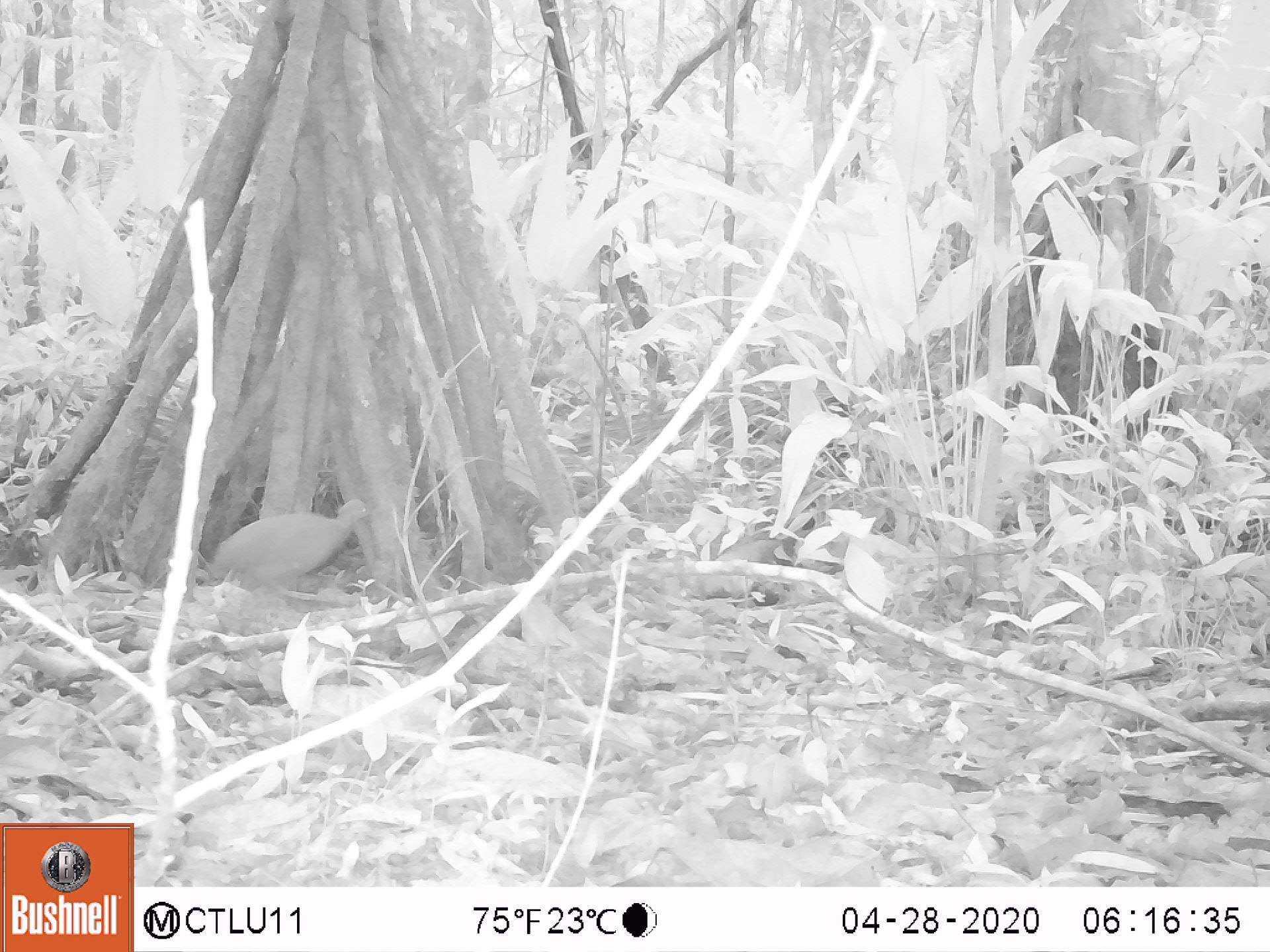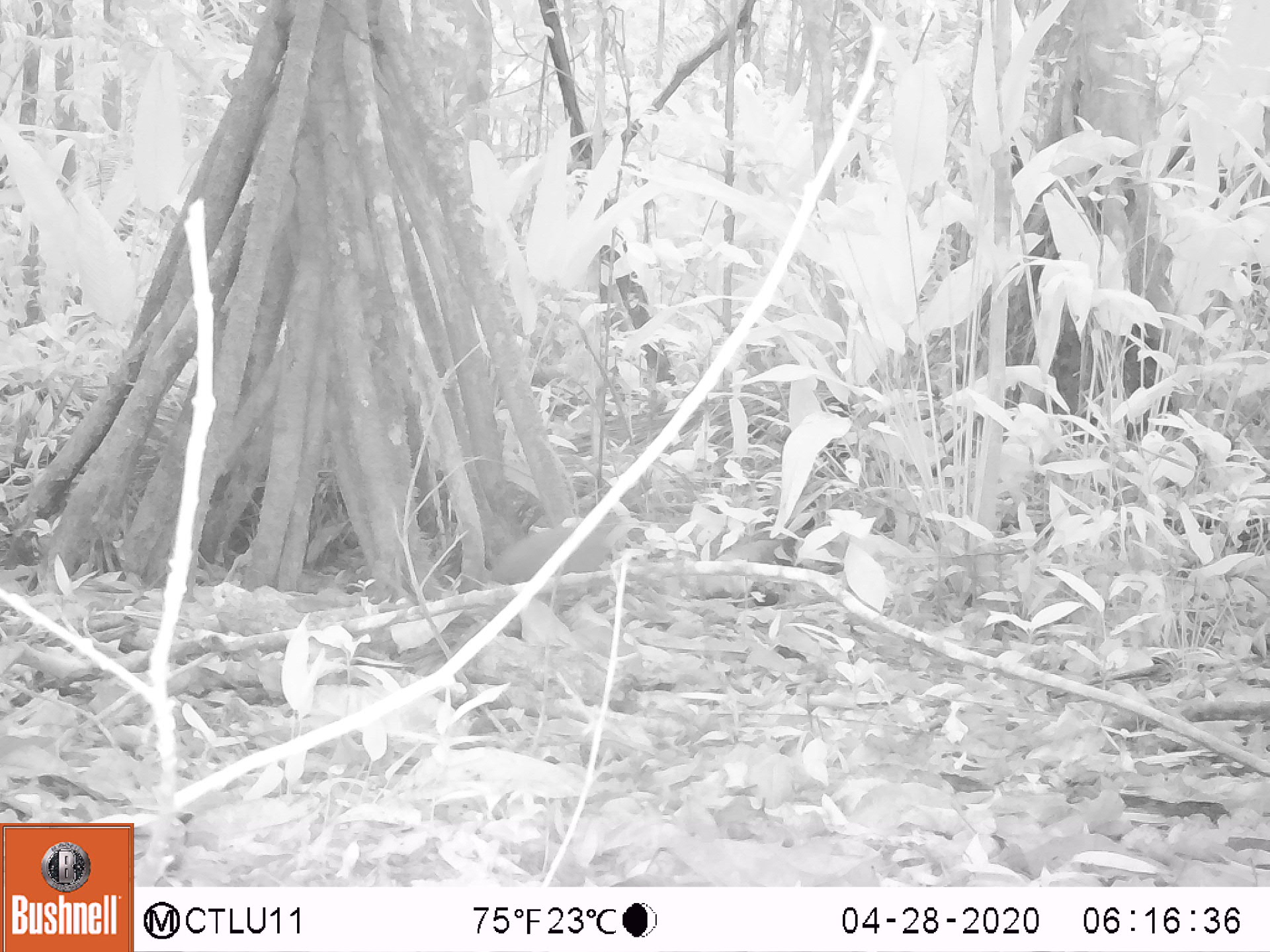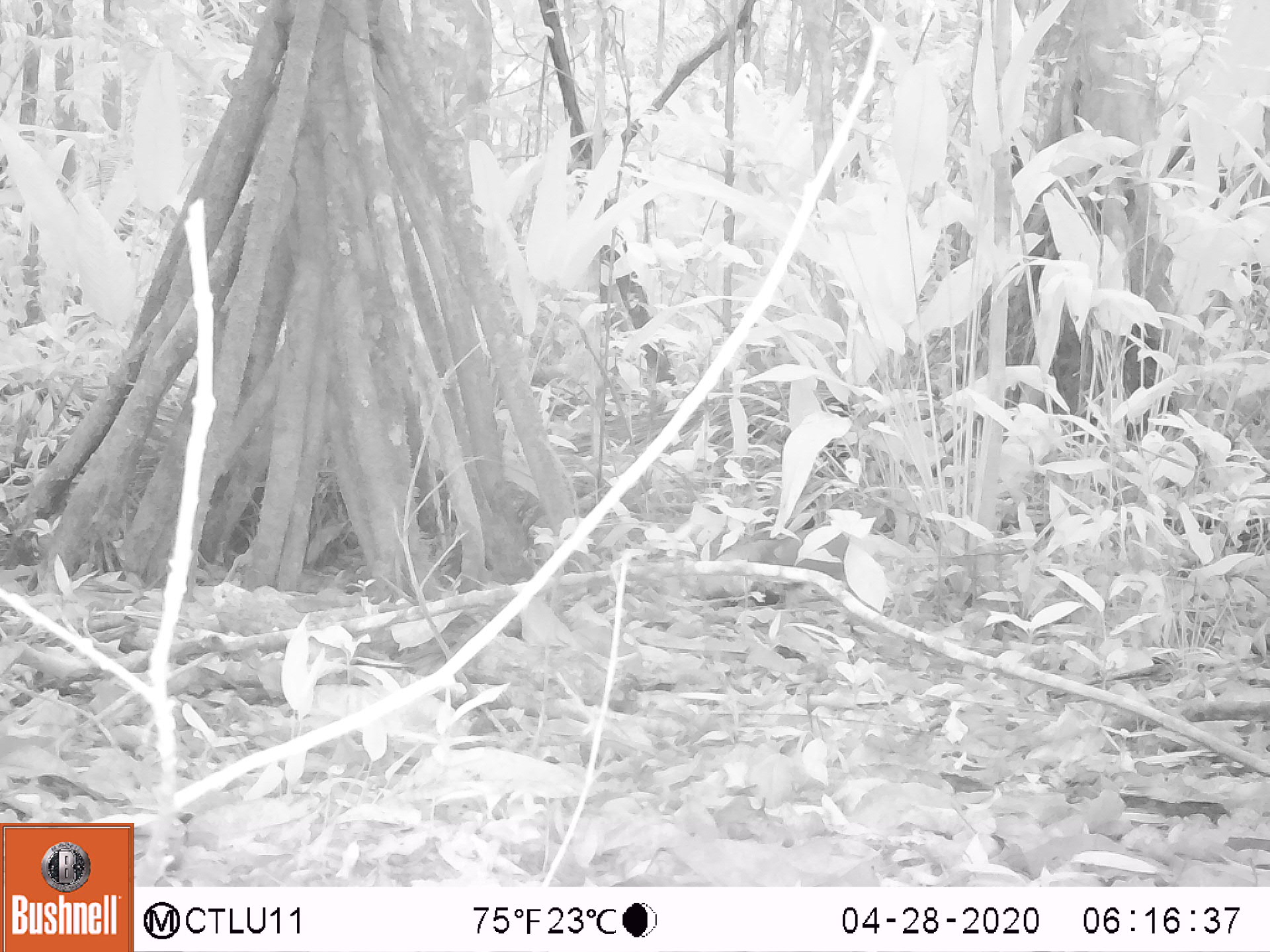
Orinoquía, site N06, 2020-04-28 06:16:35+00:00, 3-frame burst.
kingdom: Animalia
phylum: Chordata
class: Aves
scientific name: Aves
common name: bird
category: unknown bird